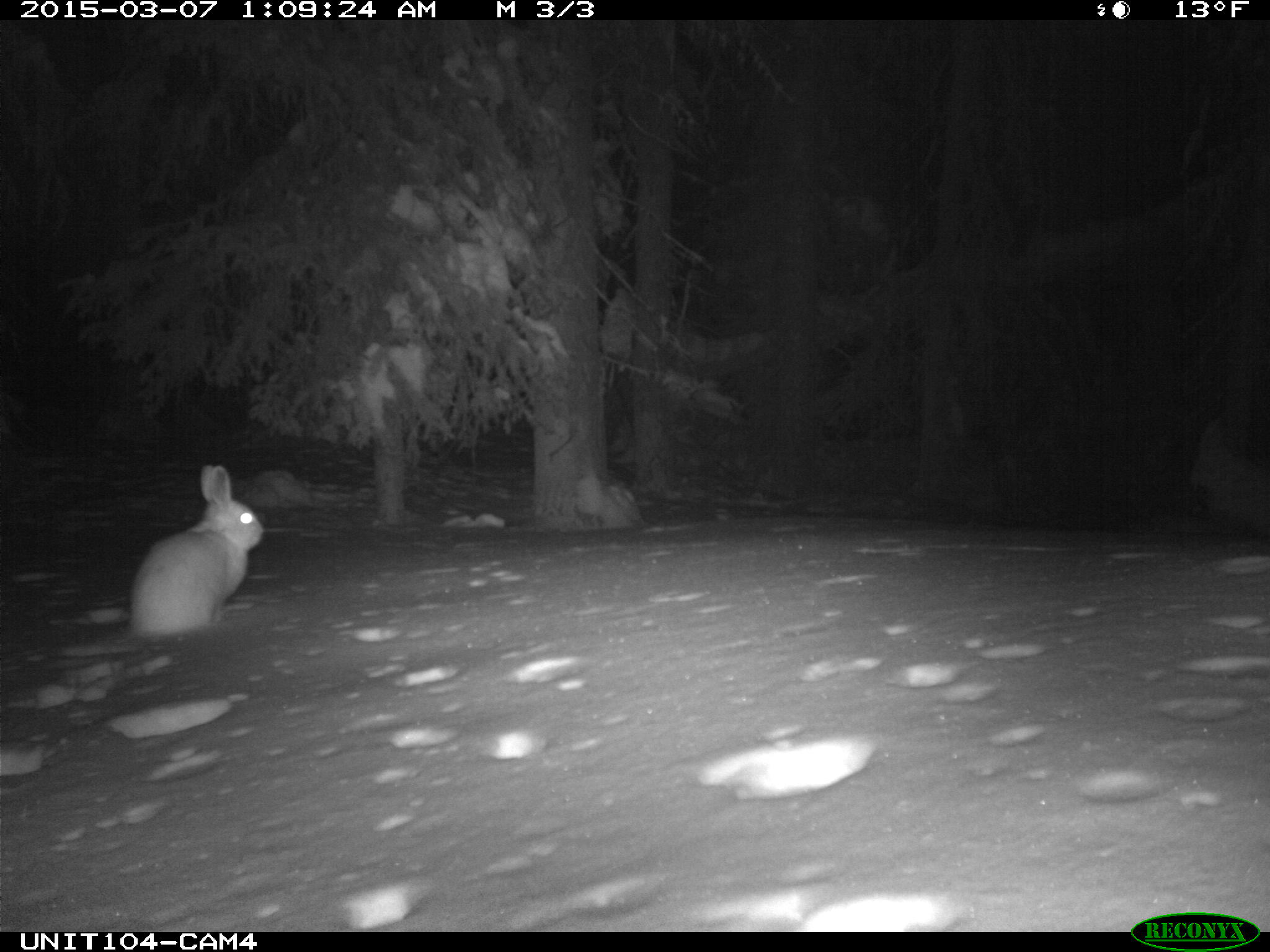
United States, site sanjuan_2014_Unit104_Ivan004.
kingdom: Animalia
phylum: Chordata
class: Mammalia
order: Lagomorpha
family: Leporidae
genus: Lepus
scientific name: Lepus americanus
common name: snowshoe hare